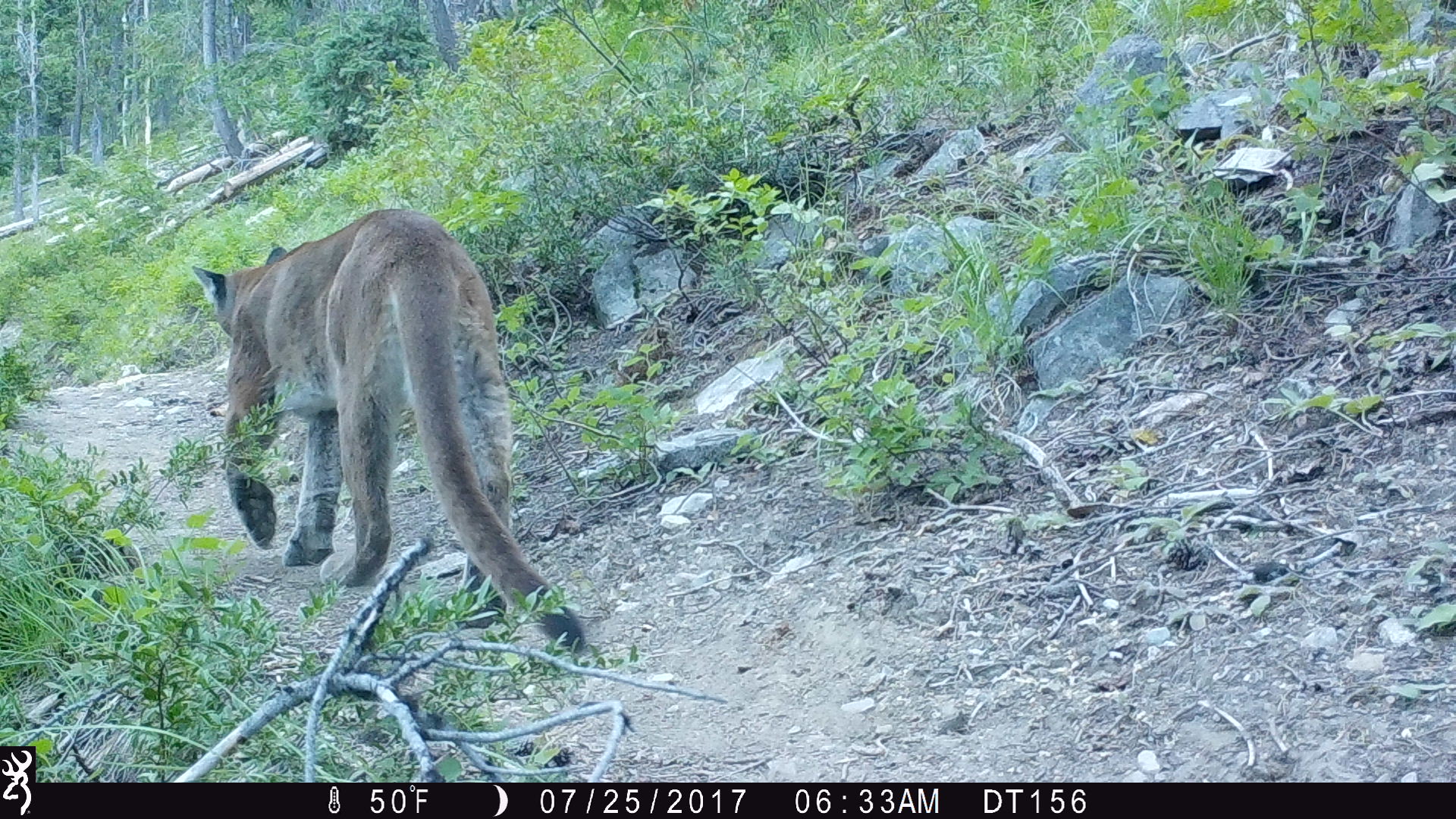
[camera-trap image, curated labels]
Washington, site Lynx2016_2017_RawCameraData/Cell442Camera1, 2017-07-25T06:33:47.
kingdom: Animalia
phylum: Chordata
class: Mammalia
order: Carnivora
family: Felidae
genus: Puma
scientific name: Puma concolor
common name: mountain lion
Puma concolor (mountain lion). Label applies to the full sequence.